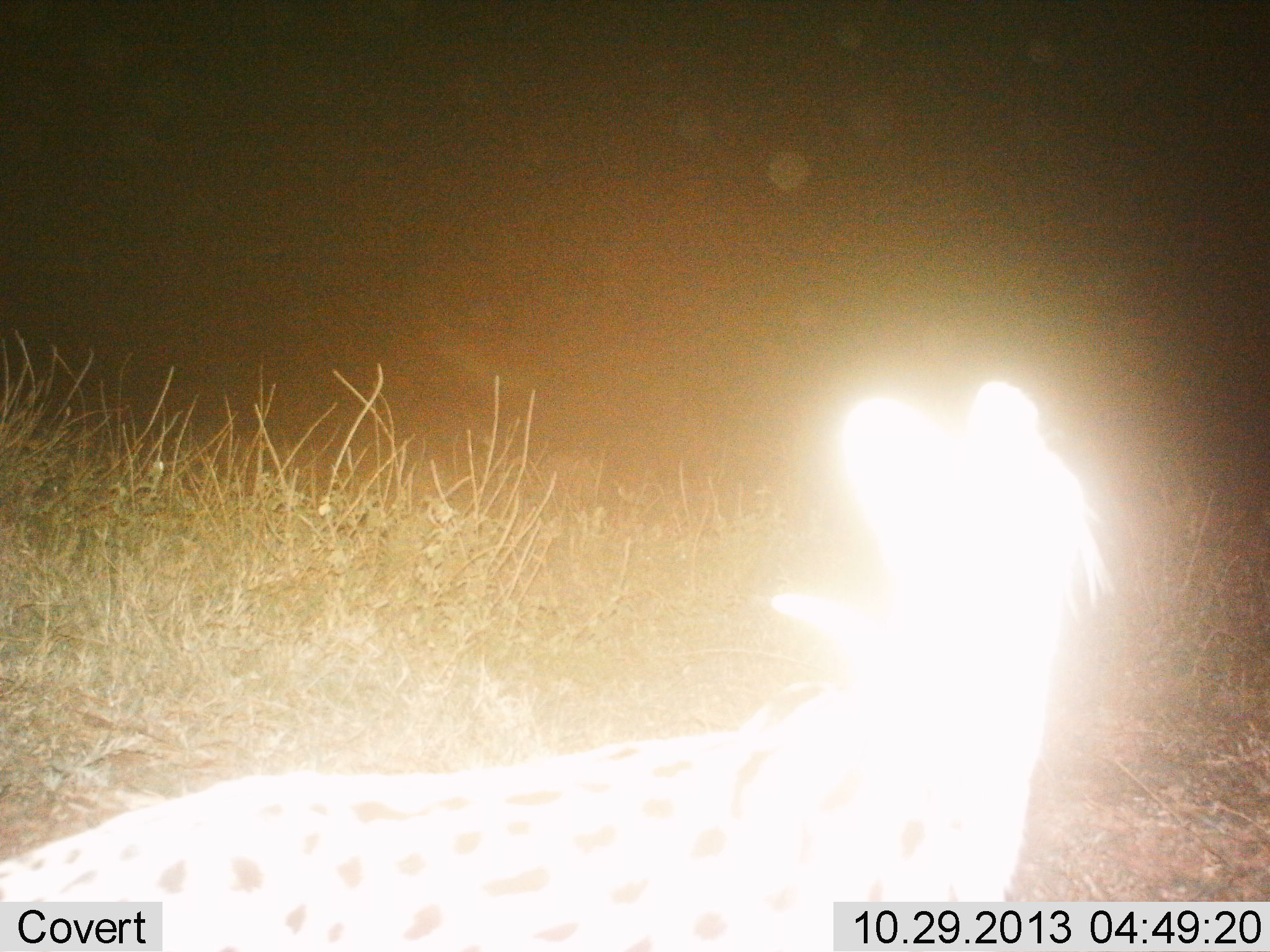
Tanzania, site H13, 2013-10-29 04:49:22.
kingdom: Animalia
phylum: Chordata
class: Mammalia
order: Carnivora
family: Felidae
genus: Leptailurus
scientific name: Leptailurus serval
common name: serval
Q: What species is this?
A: Serval (Leptailurus serval).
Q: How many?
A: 1.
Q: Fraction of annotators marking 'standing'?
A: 100%.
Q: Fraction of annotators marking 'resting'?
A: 0%.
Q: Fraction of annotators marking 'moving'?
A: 0%.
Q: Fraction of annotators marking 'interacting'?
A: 0%.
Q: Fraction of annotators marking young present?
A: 0%.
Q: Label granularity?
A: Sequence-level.